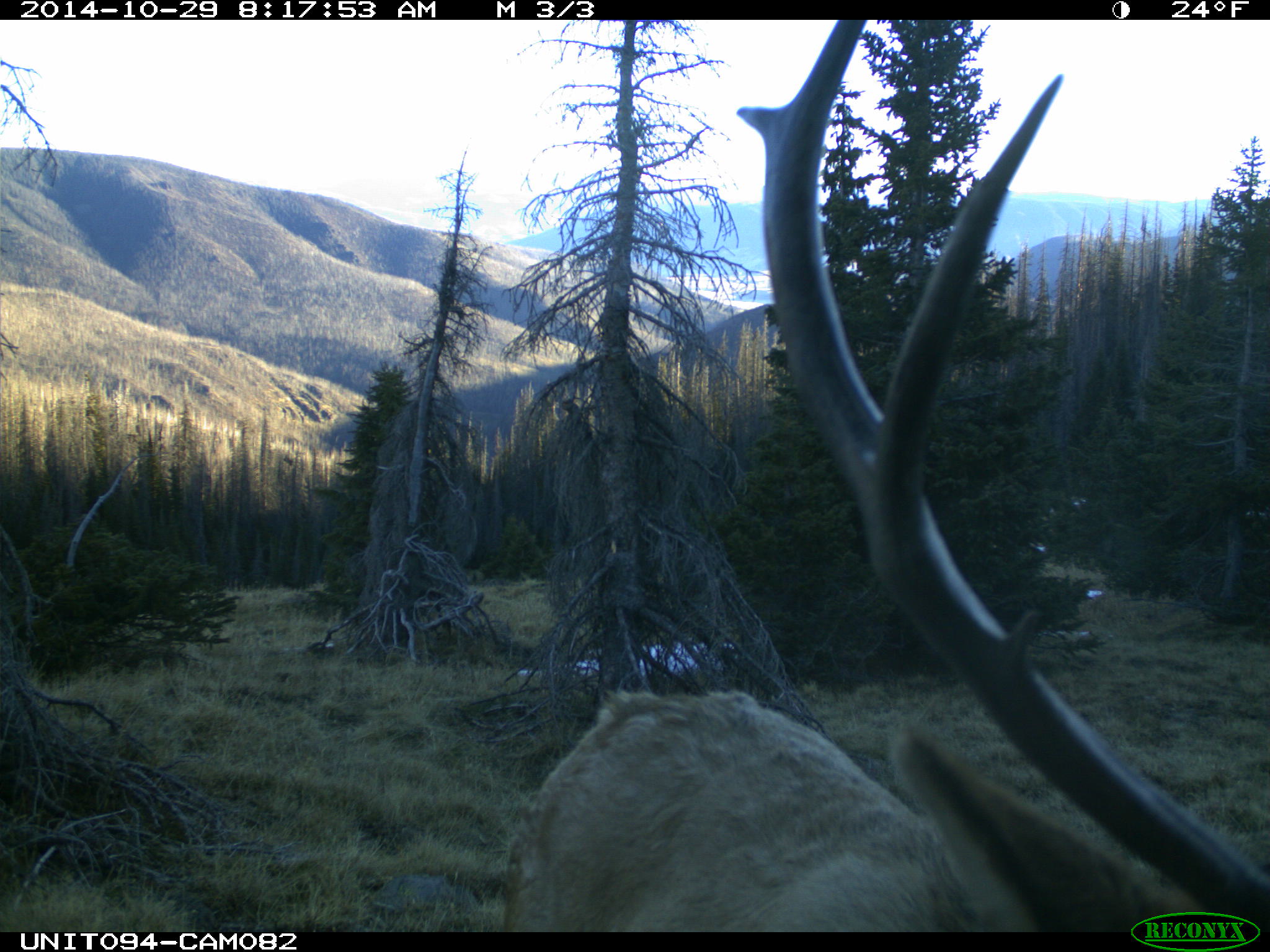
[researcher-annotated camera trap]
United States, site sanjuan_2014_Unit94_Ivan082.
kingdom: Animalia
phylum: Chordata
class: Mammalia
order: Artiodactyla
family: Cervidae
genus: Cervus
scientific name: Cervus elaphus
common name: red deer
Cervus elaphus (red deer).